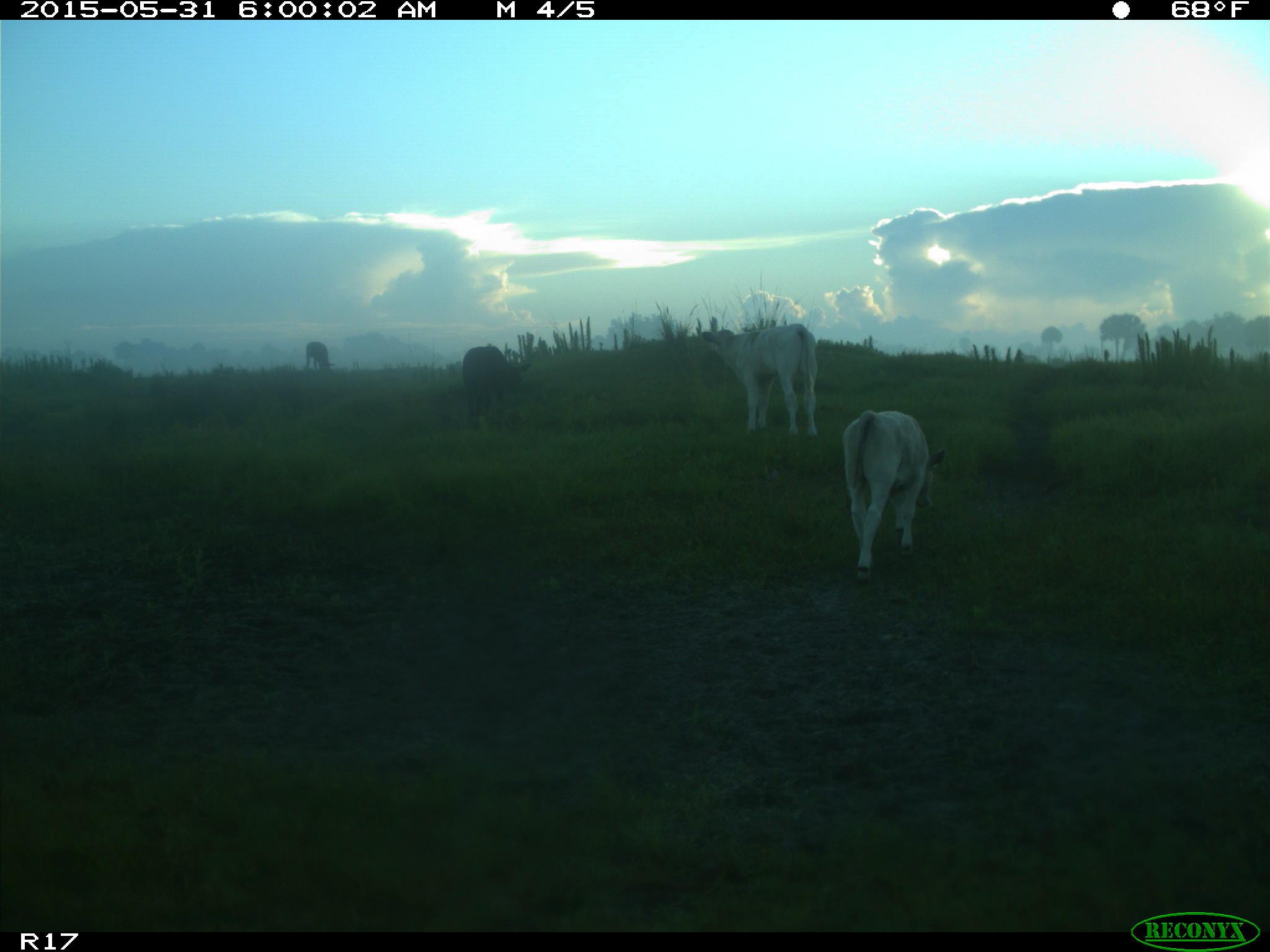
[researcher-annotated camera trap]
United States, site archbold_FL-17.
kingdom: Animalia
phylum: Chordata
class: Mammalia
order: Artiodactyla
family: Bovidae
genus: Bos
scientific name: Bos taurus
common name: domestic cow